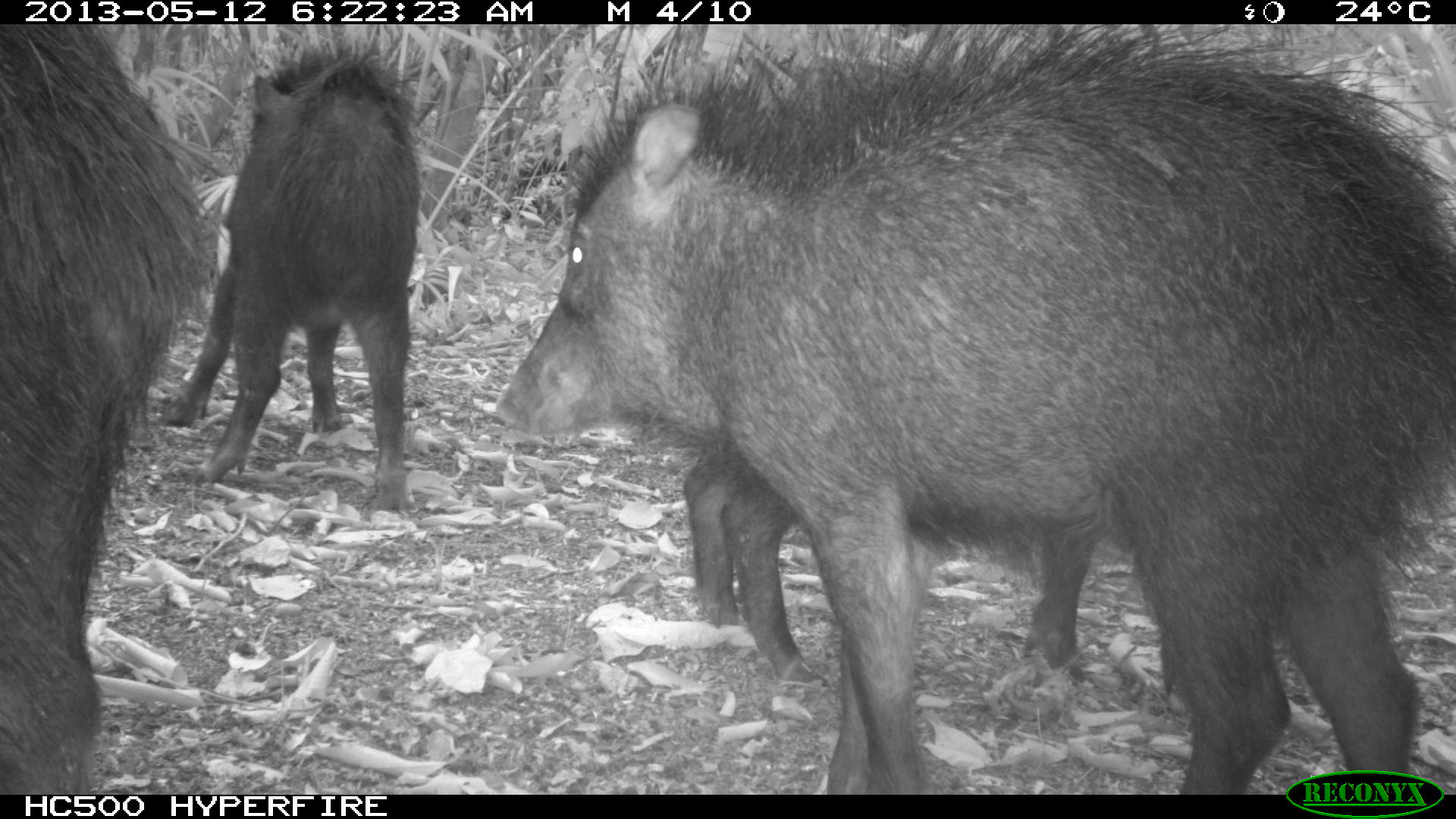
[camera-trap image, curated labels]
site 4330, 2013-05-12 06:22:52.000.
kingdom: Animalia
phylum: Chordata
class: Mammalia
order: Artiodactyla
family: Tayassuidae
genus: Tayassu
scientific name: Tayassu pecari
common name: white-lipped peccary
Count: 5.